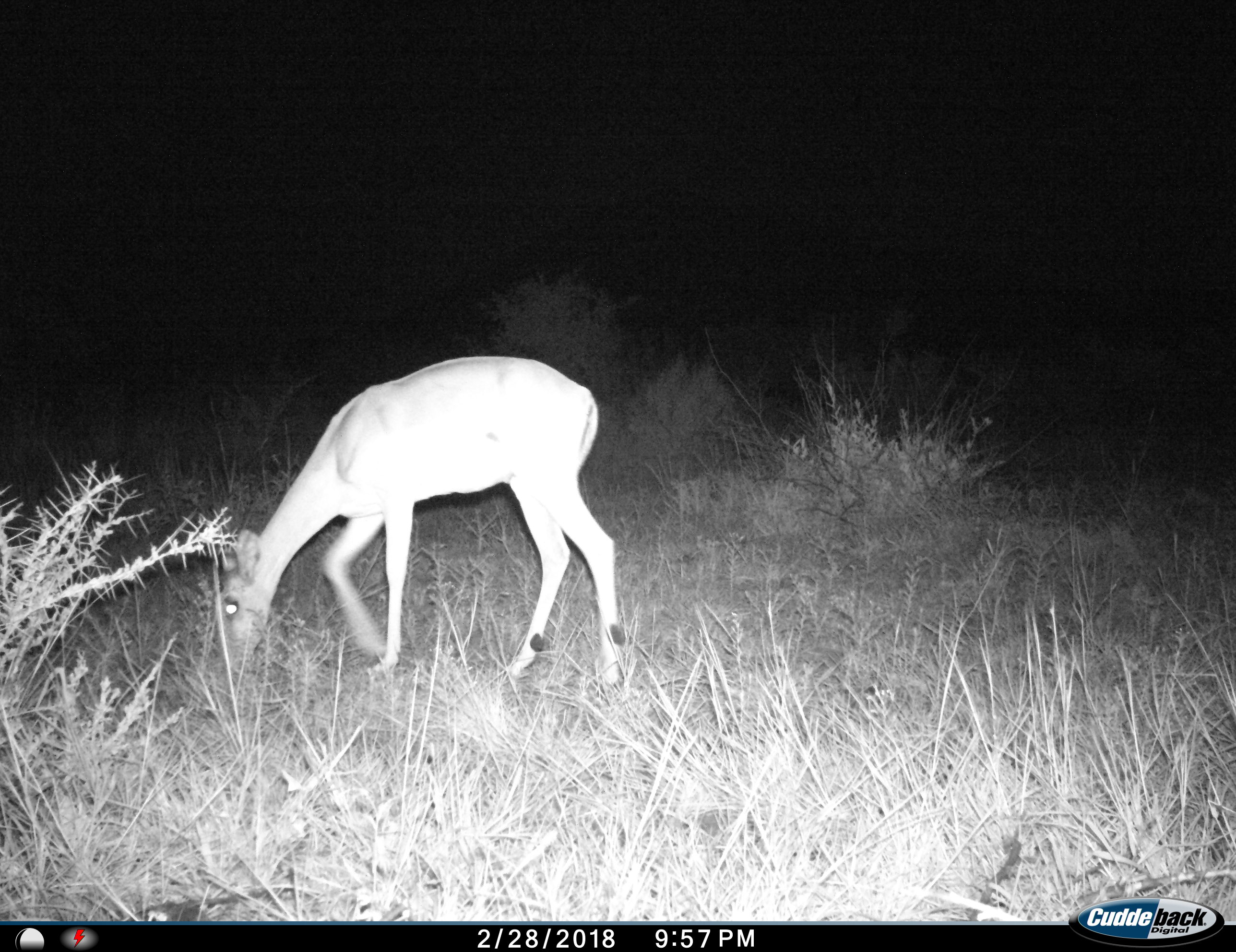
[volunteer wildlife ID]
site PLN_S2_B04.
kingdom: Animalia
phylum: Chordata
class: Mammalia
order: Artiodactyla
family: Bovidae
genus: Aepyceros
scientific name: Aepyceros melampus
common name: impala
Impala (Aepyceros melampus), count 1. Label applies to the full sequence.